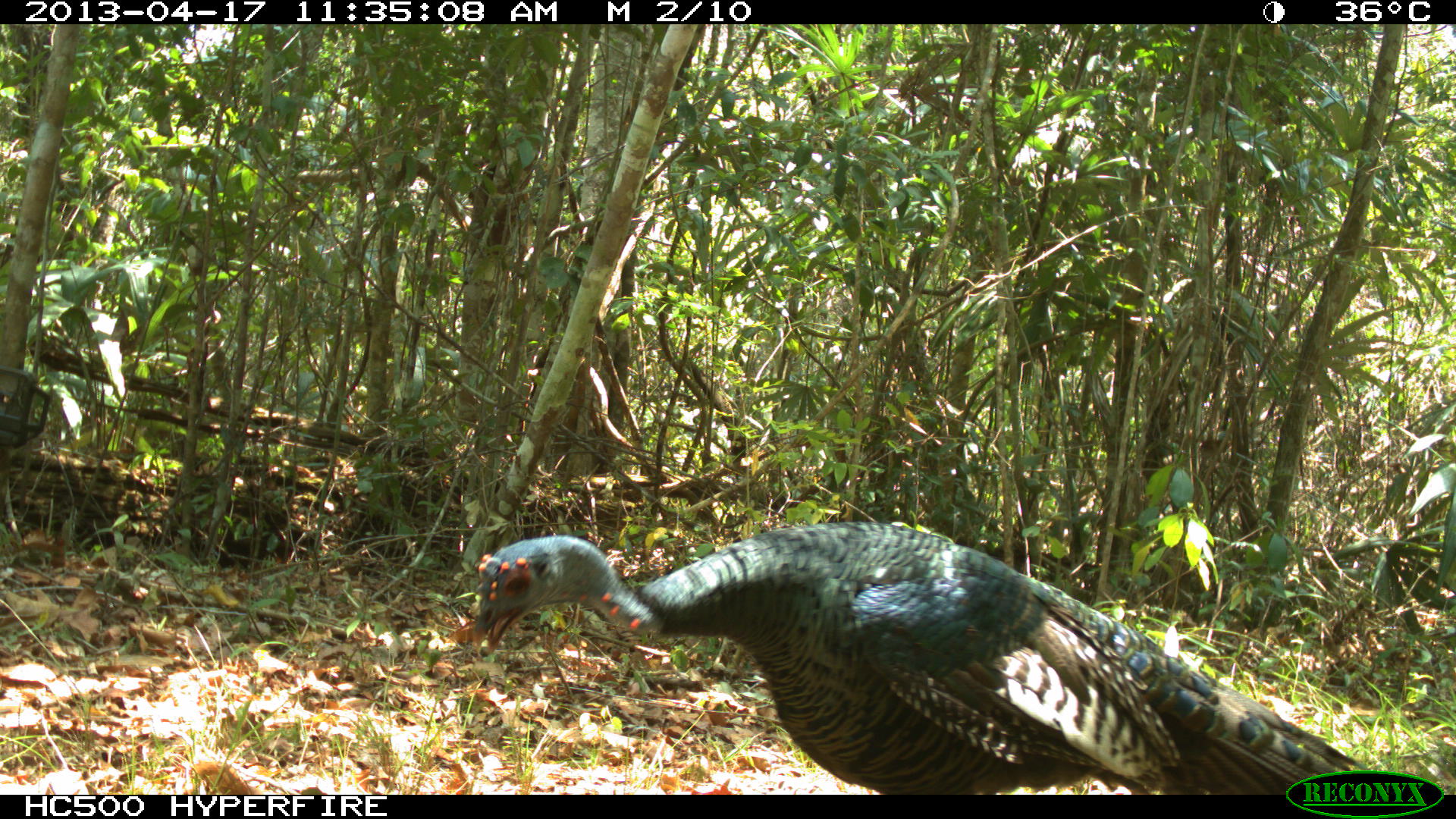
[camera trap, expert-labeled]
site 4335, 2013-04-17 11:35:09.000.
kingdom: Animalia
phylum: Chordata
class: Aves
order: Galliformes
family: Phasianidae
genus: Meleagris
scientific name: Meleagris ocellata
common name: ocellated turkey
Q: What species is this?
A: Meleagris ocellata (ocellated turkey).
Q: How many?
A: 1.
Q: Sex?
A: Male.